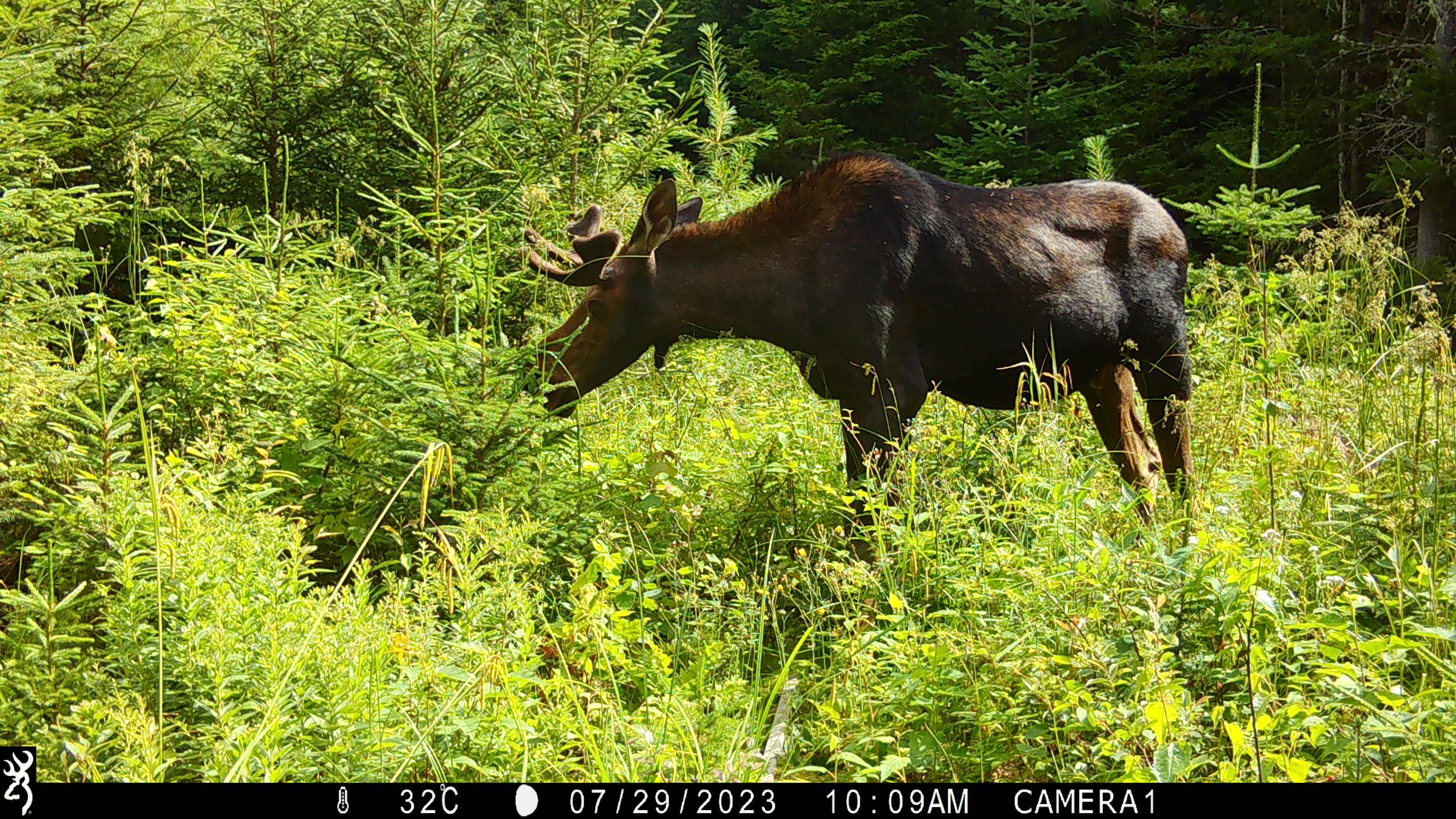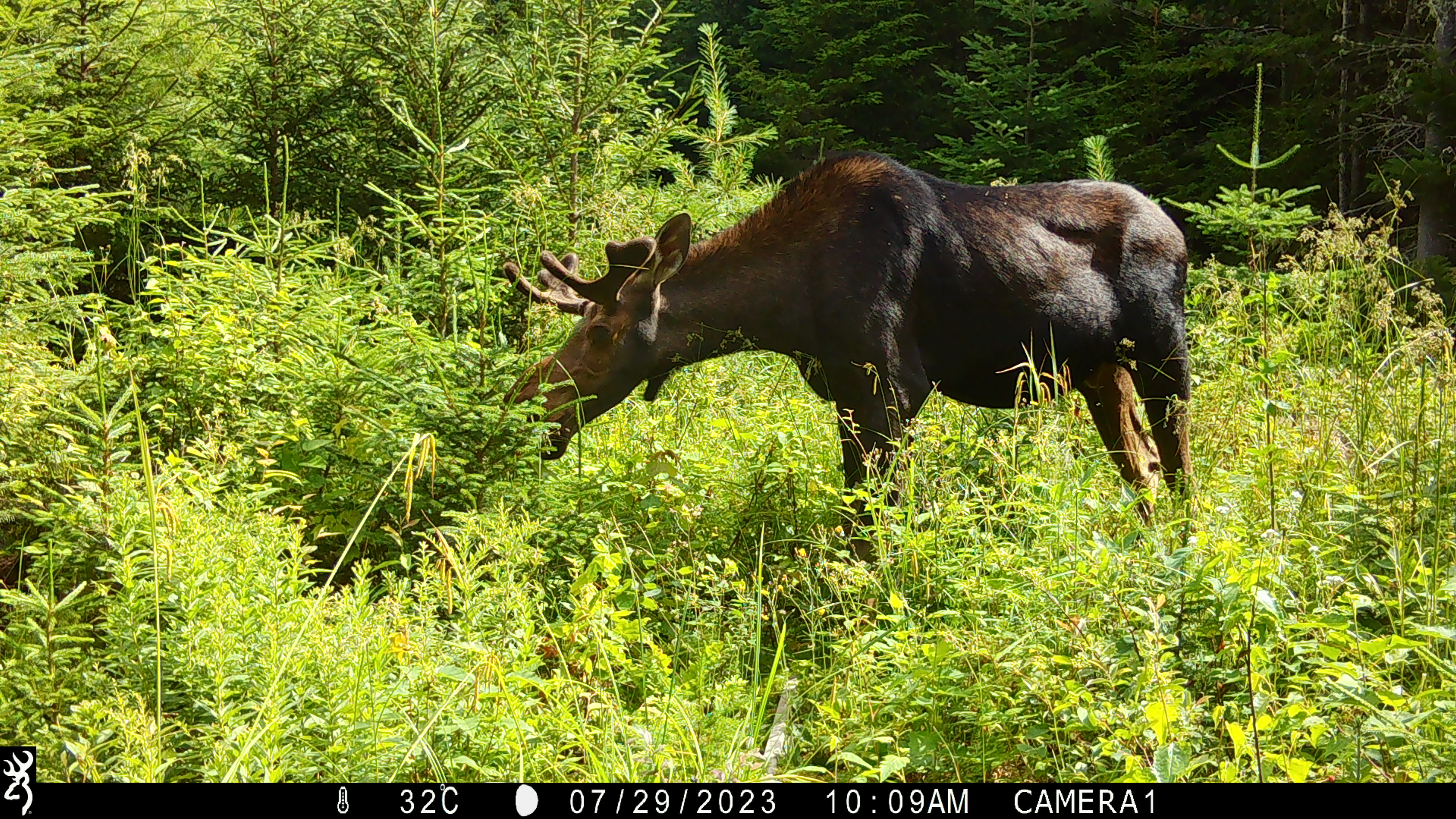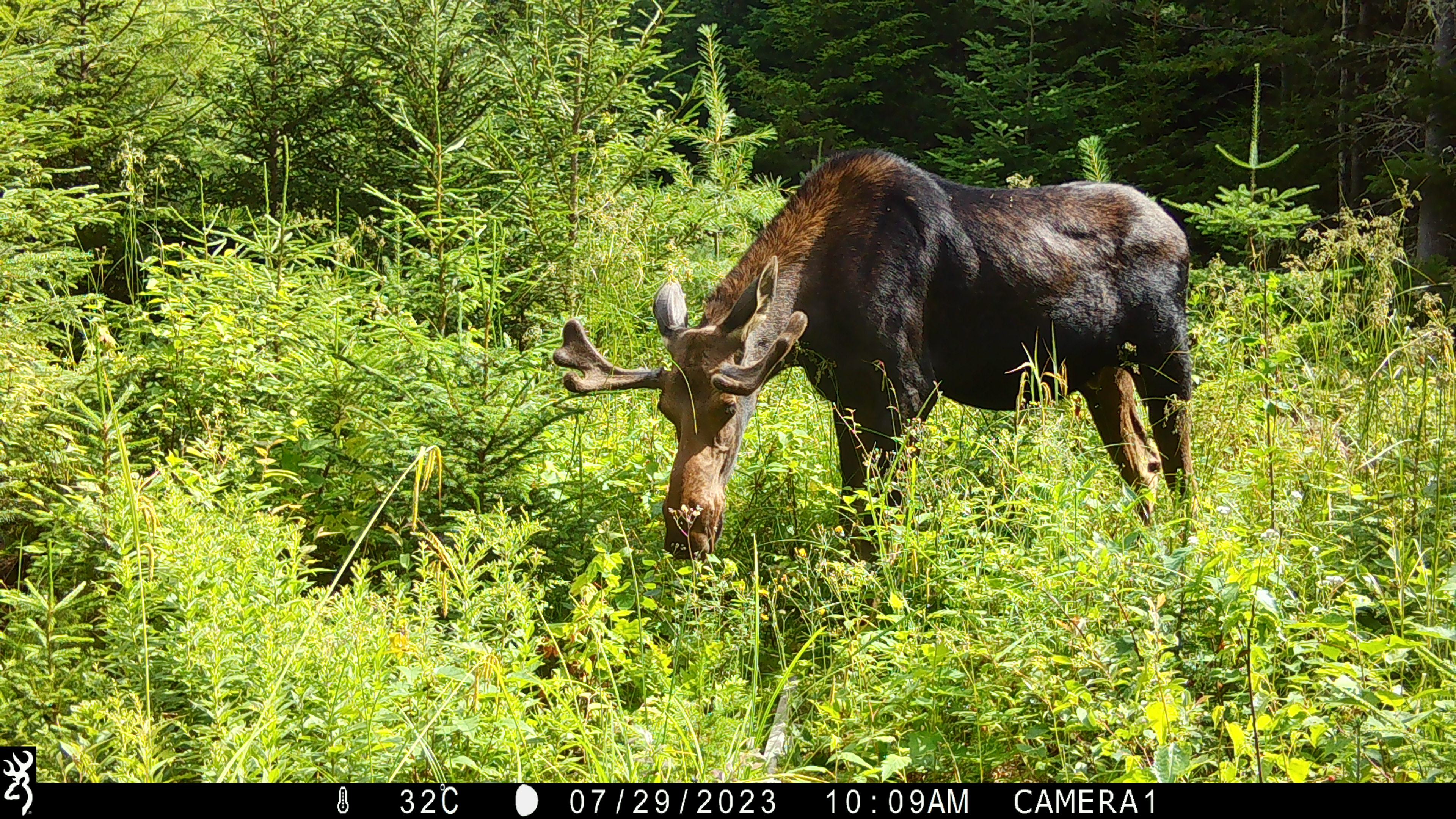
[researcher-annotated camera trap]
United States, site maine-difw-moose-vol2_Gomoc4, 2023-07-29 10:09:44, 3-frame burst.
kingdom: Animalia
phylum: Chordata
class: Mammalia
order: Artiodactyla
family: Cervidae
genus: Alces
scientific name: Alces alces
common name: moose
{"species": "moose (Alces alces)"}